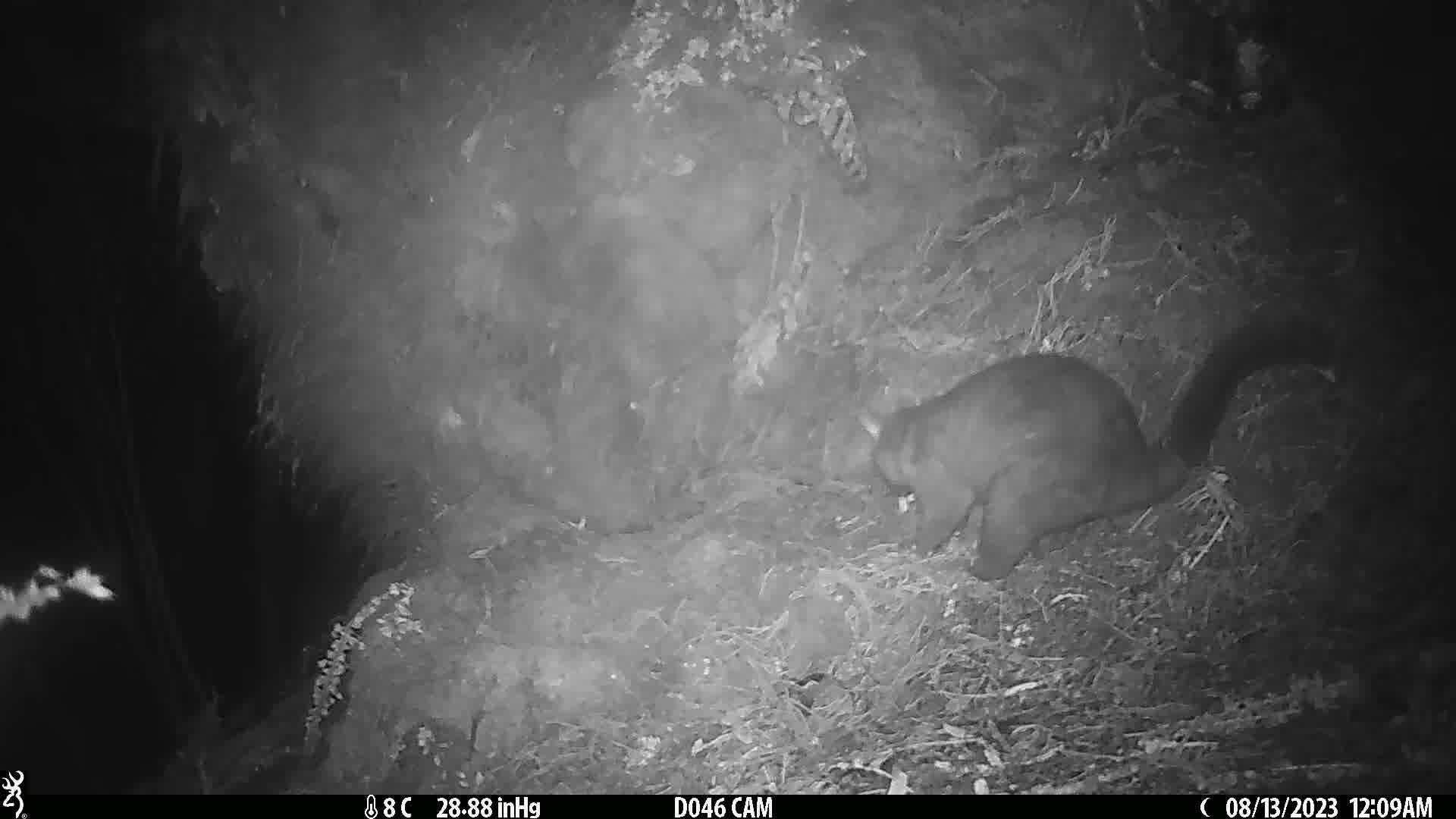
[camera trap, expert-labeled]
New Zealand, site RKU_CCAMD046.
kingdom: Animalia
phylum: Chordata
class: Mammalia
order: Diprotodontia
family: Phalangeridae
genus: Trichosurus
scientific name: Trichosurus vulpecula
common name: common brushtail possum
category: possum